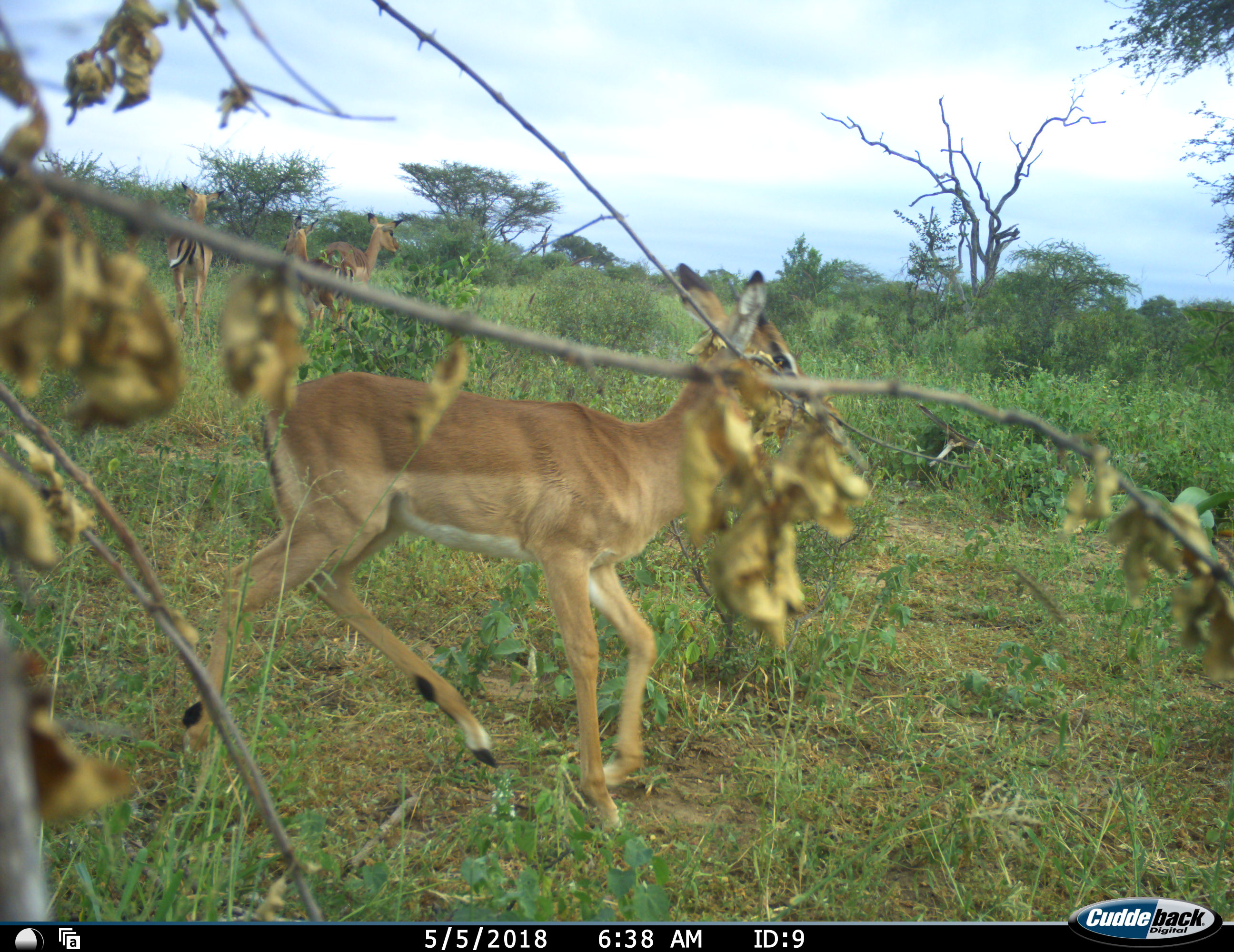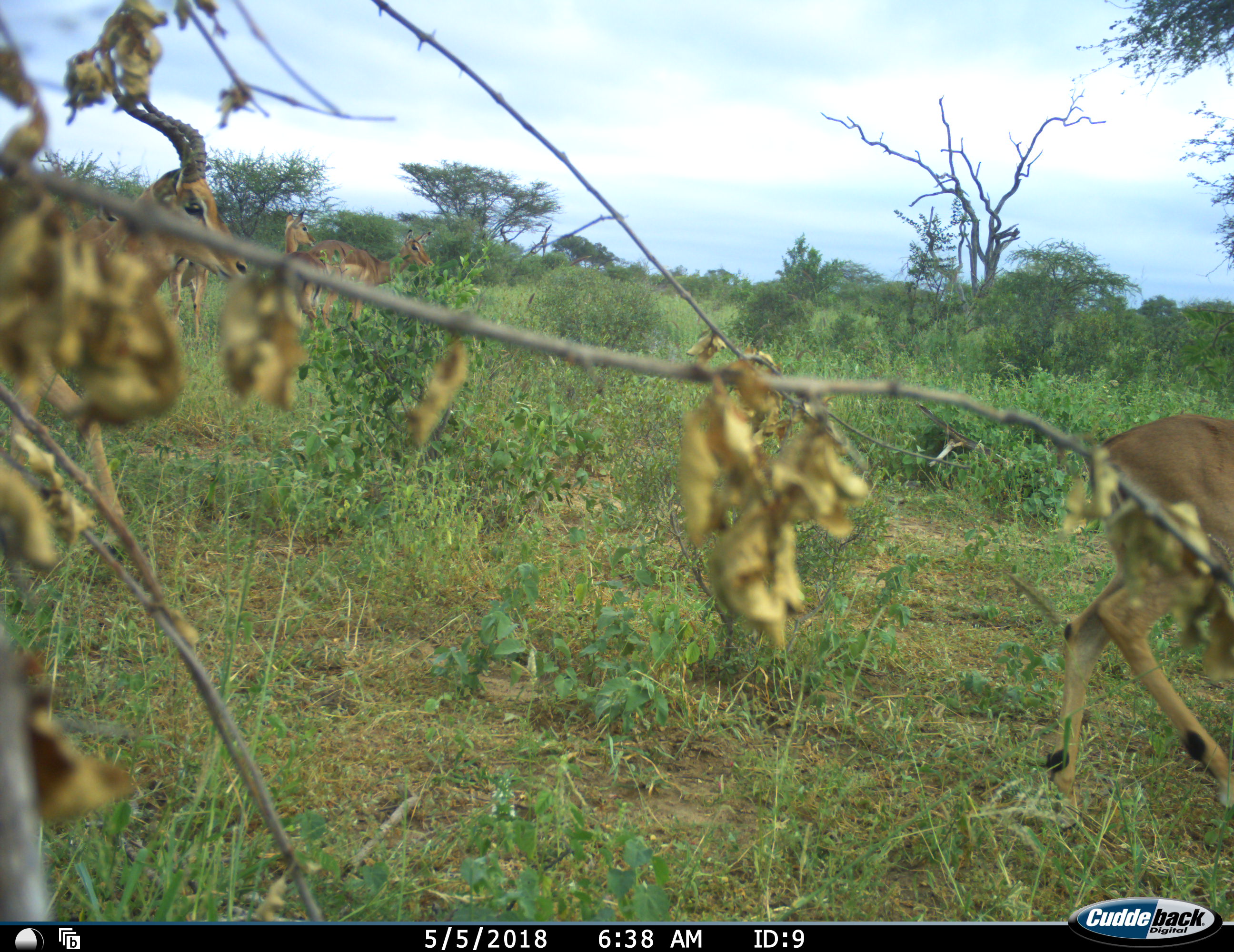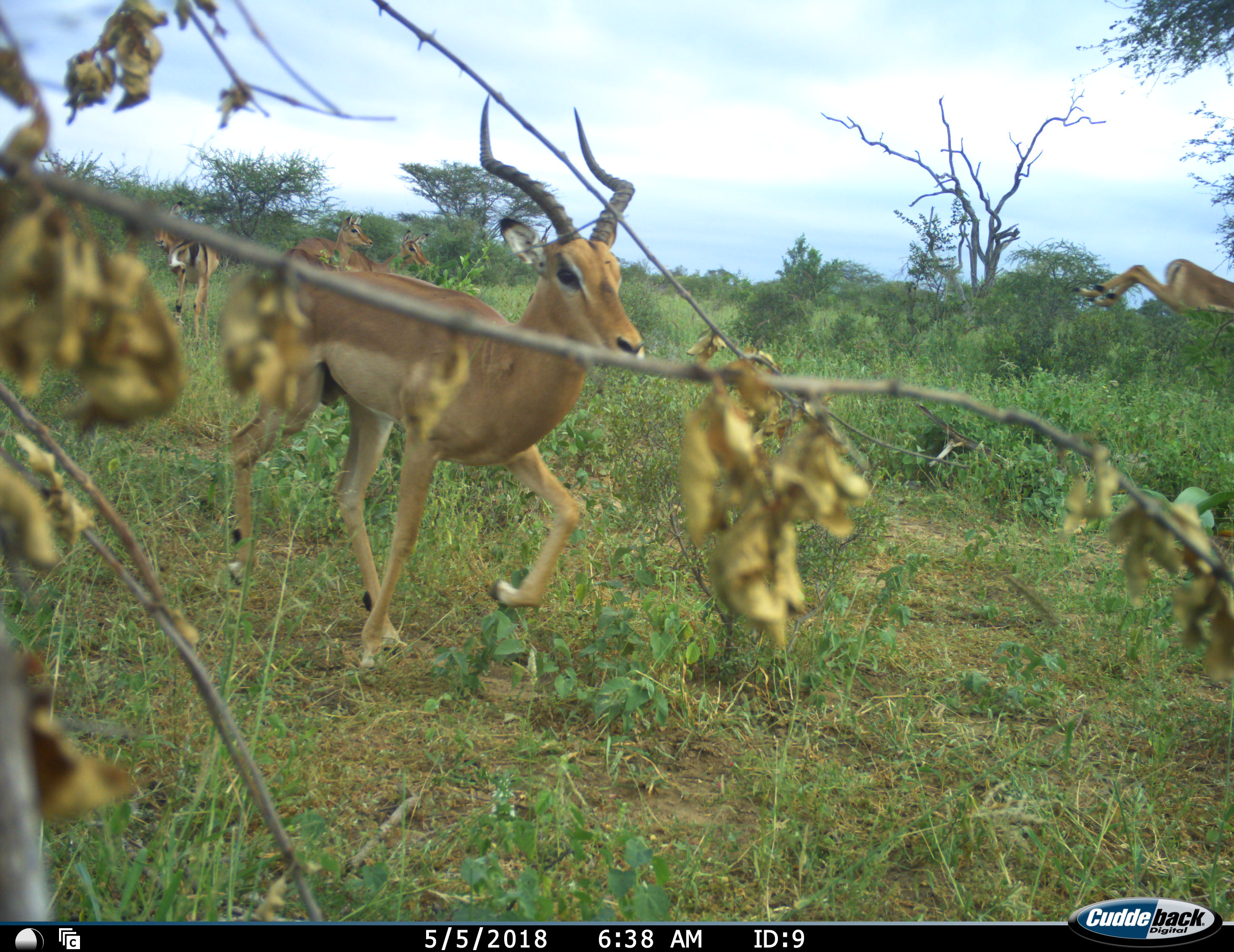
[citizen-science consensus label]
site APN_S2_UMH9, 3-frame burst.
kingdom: Animalia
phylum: Chordata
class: Mammalia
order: Artiodactyla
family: Bovidae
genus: Aepyceros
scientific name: Aepyceros melampus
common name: impala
Impala (Aepyceros melampus), count 6. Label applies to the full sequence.